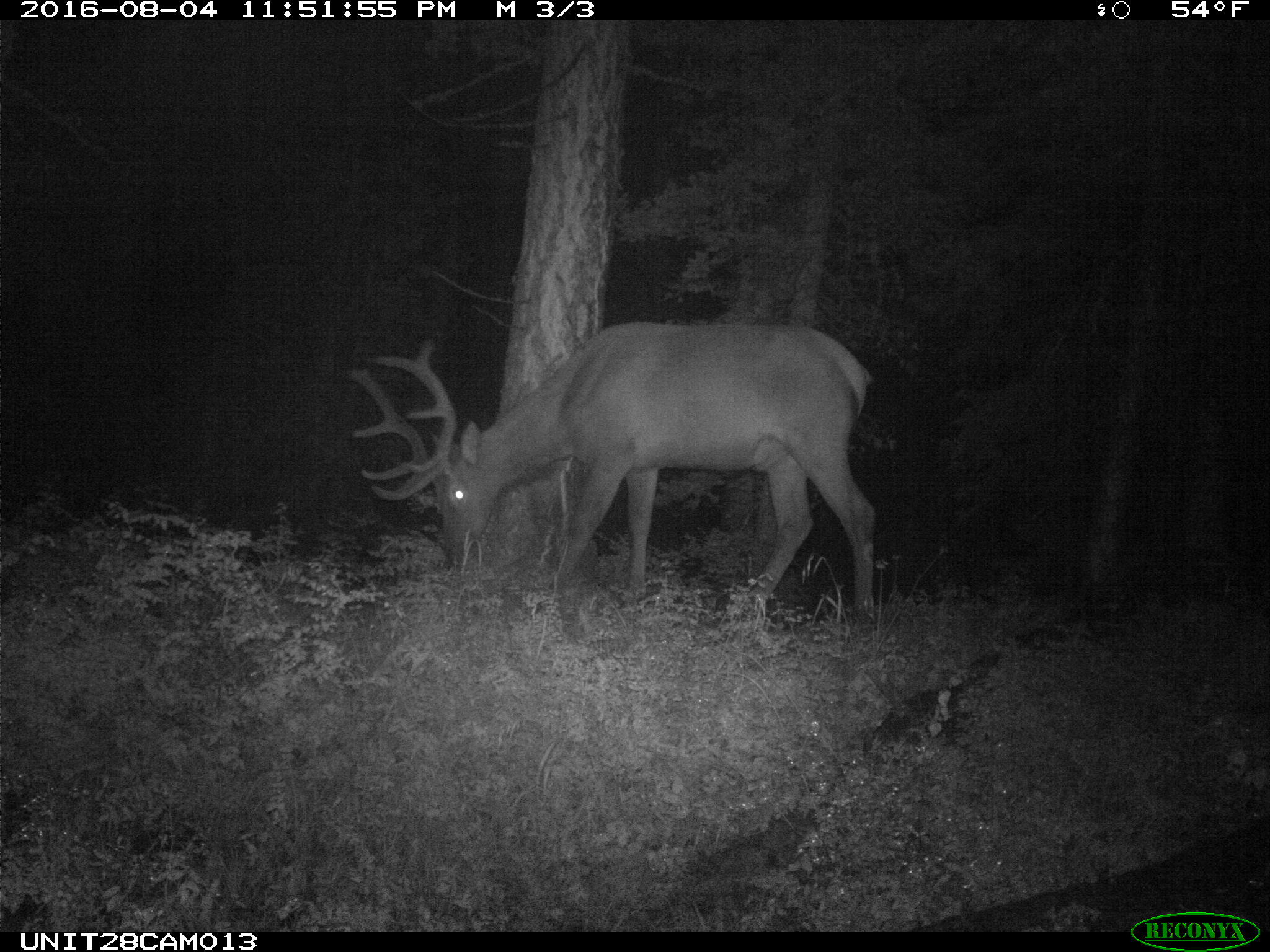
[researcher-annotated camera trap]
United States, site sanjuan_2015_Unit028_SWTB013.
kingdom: Animalia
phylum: Chordata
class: Mammalia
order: Artiodactyla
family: Cervidae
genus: Cervus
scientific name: Cervus elaphus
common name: red deer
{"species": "Cervus elaphus (red deer)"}